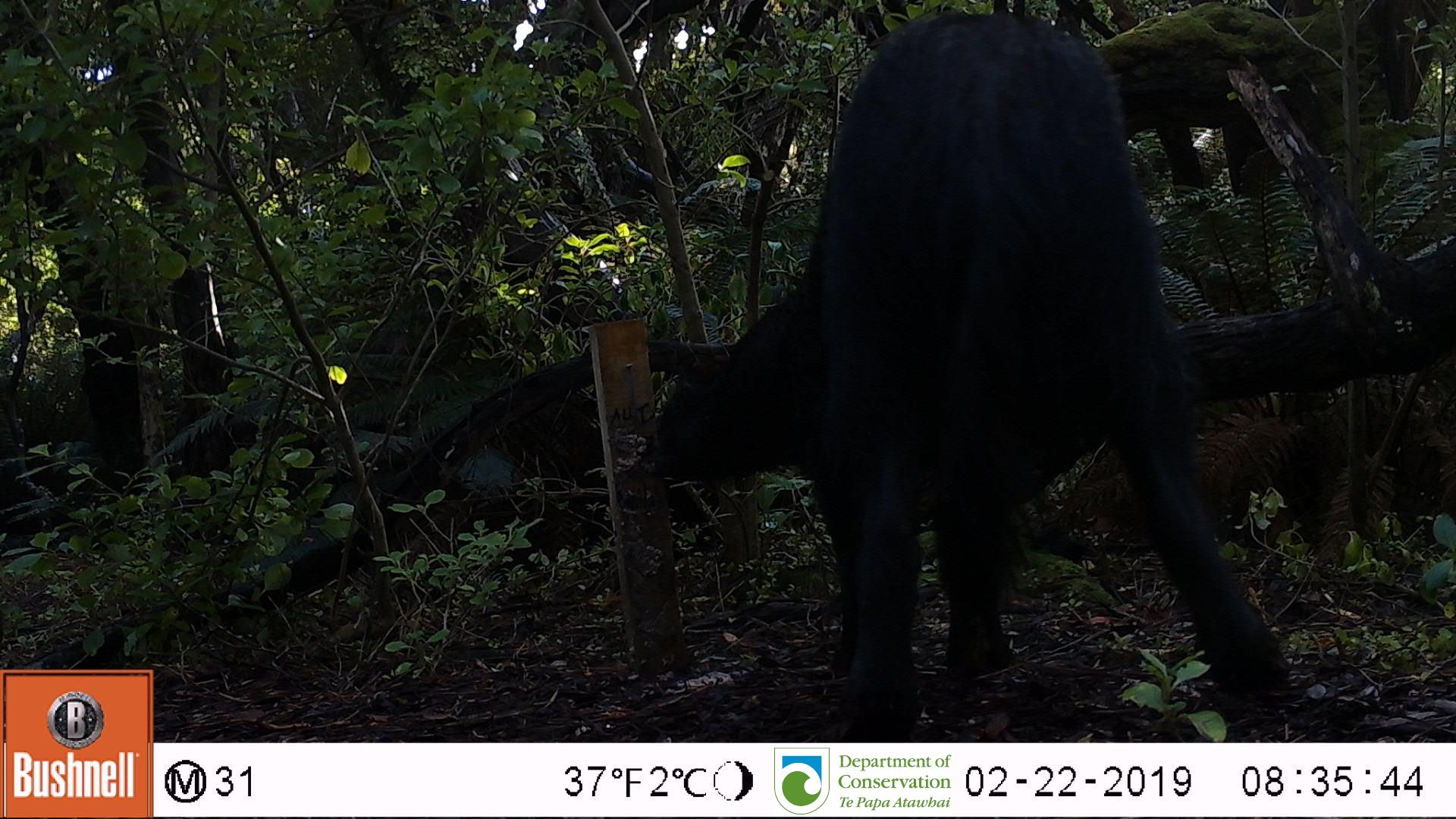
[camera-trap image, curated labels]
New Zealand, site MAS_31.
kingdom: Animalia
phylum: Chordata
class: Mammalia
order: Artiodactyla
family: Suidae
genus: Sus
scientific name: Sus scrofa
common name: pig